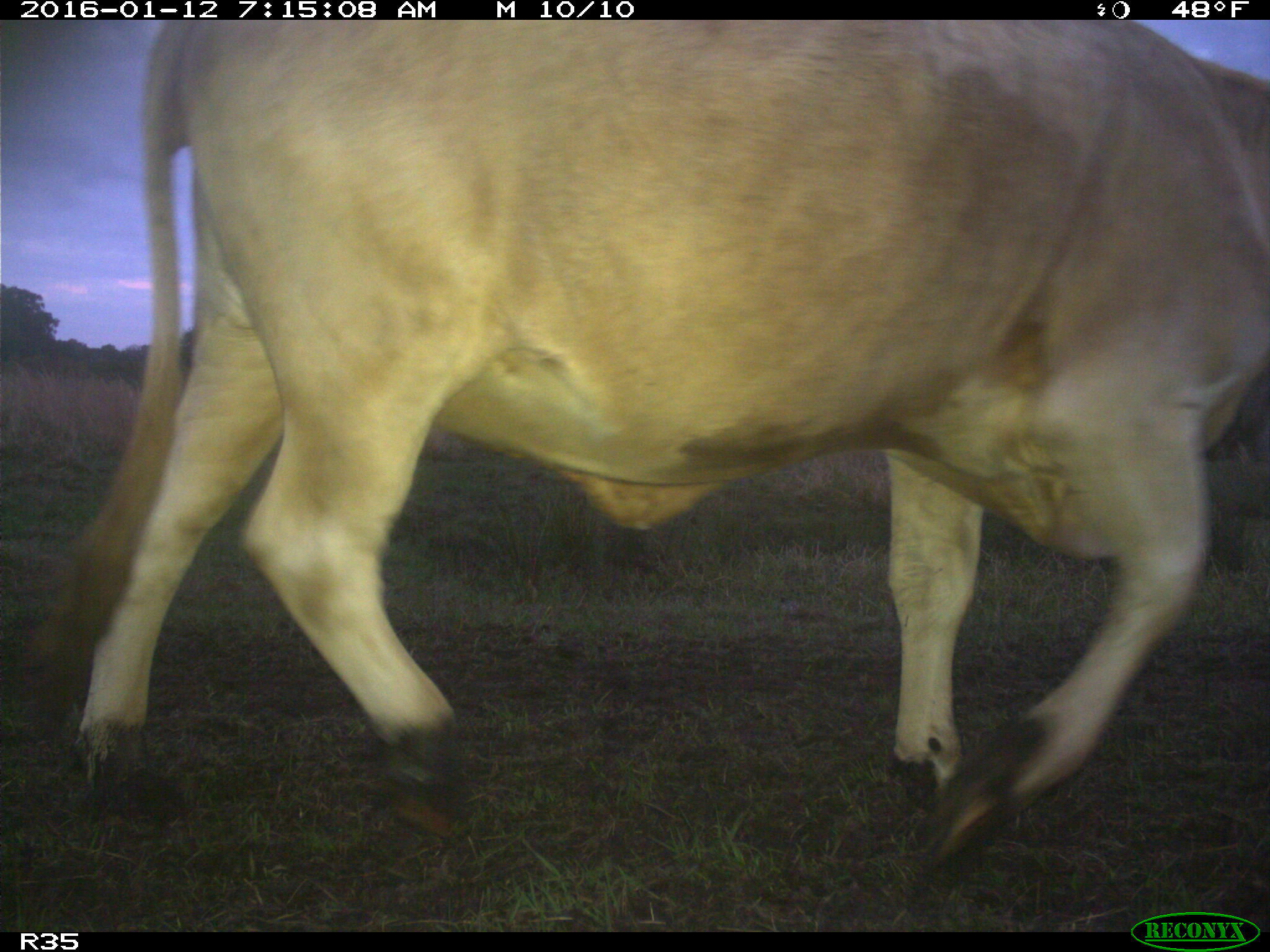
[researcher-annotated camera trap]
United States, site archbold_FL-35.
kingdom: Animalia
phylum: Chordata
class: Mammalia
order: Artiodactyla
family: Bovidae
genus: Bos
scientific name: Bos taurus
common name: domestic cow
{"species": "Bos taurus (domestic cow)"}